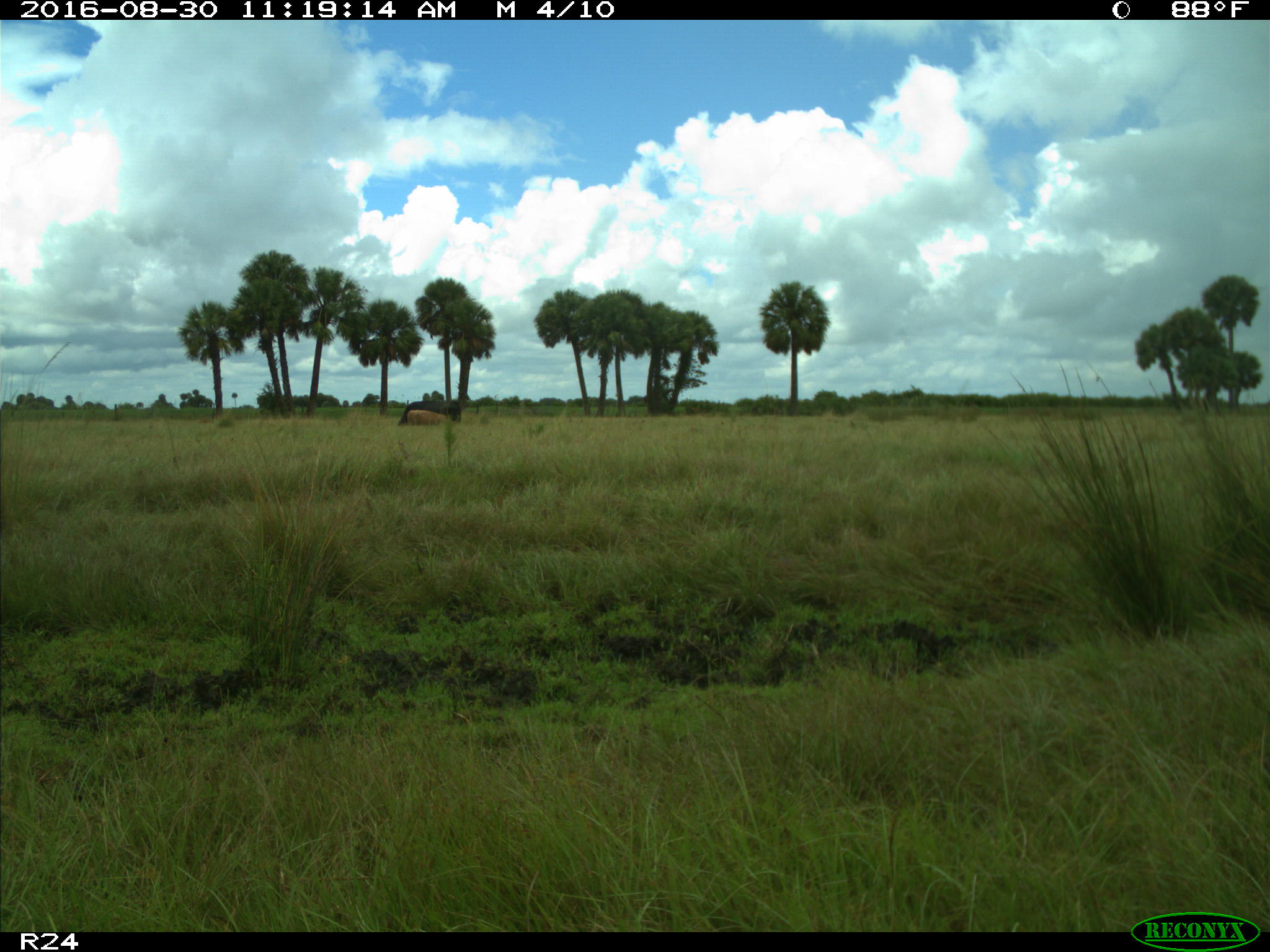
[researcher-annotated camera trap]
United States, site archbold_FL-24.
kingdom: Animalia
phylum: Chordata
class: Mammalia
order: Artiodactyla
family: Bovidae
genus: Bos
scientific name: Bos taurus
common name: domestic cow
Bos taurus (domestic cow).